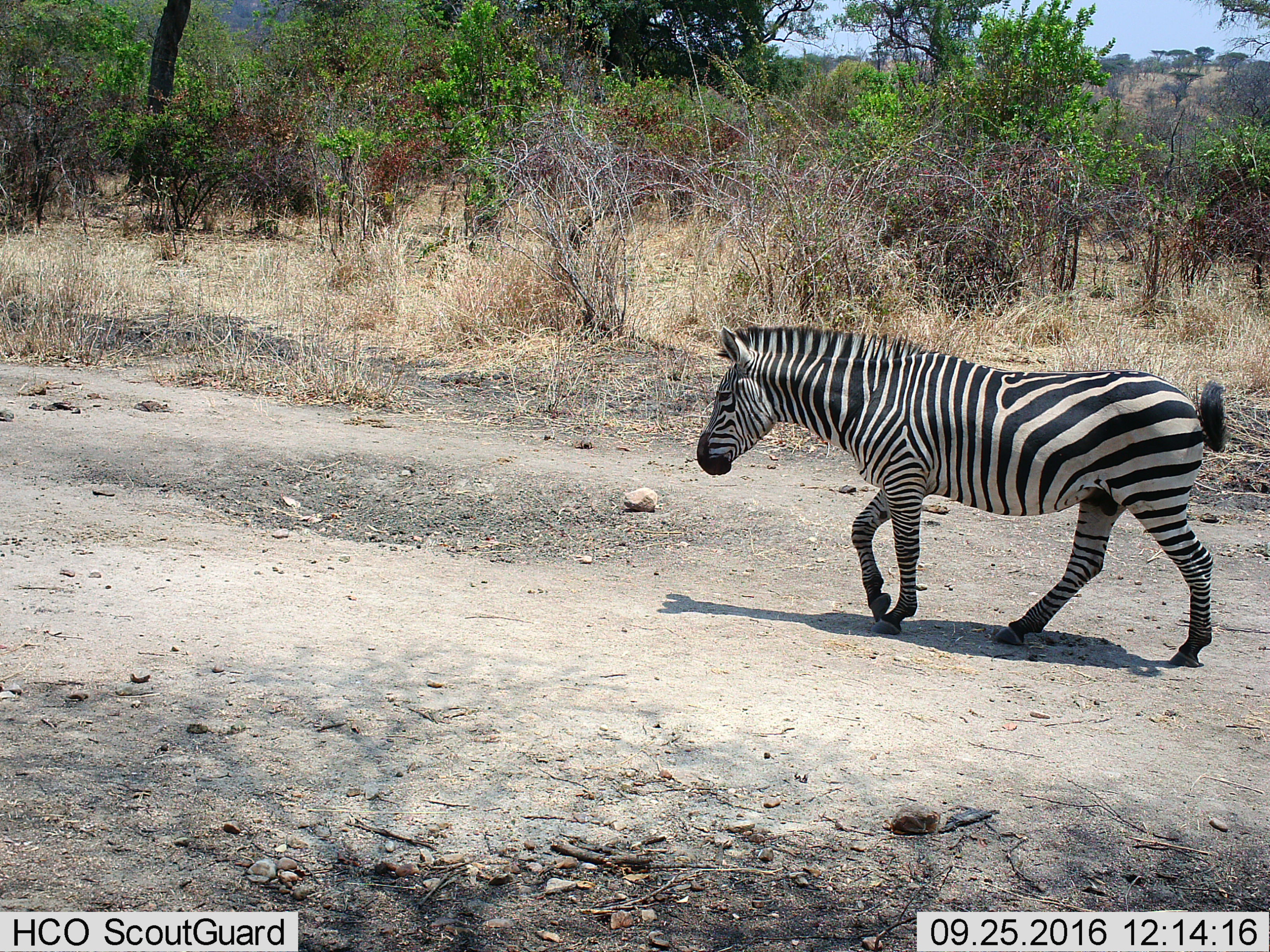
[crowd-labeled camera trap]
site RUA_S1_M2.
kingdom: Animalia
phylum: Chordata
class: Mammalia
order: Perissodactyla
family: Equidae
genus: Equus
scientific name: Equus quagga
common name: plains zebra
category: zebraplains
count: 1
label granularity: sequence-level